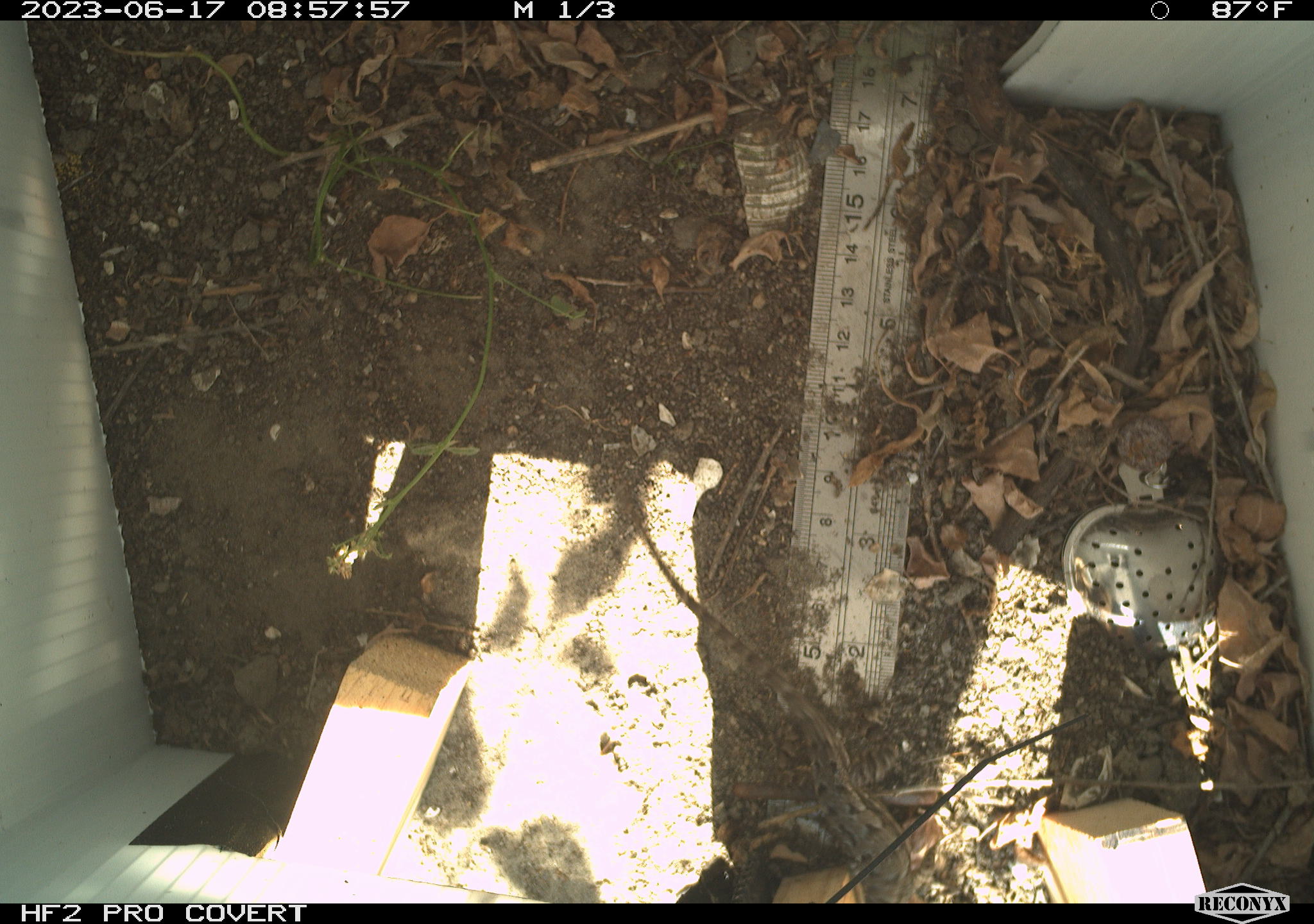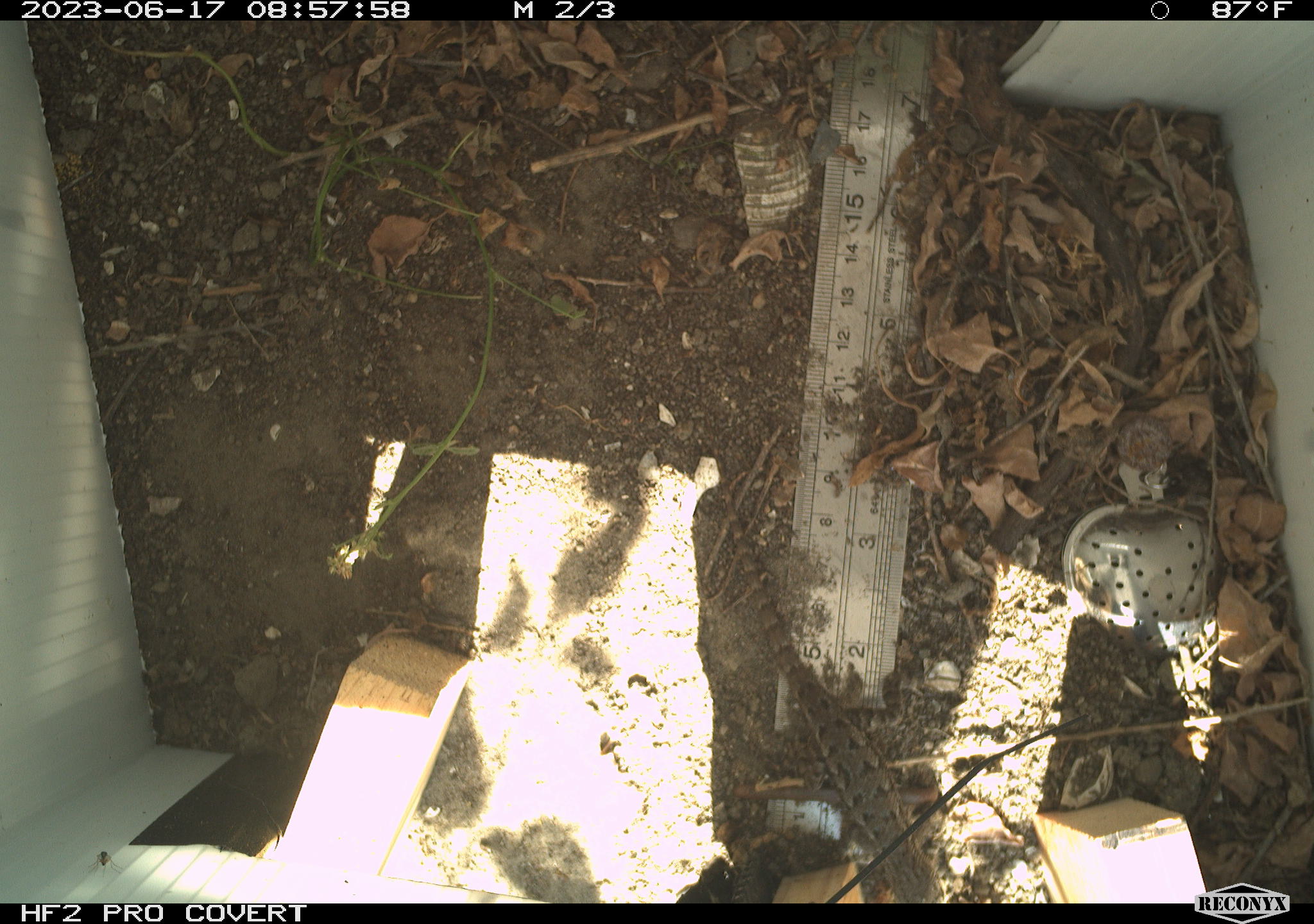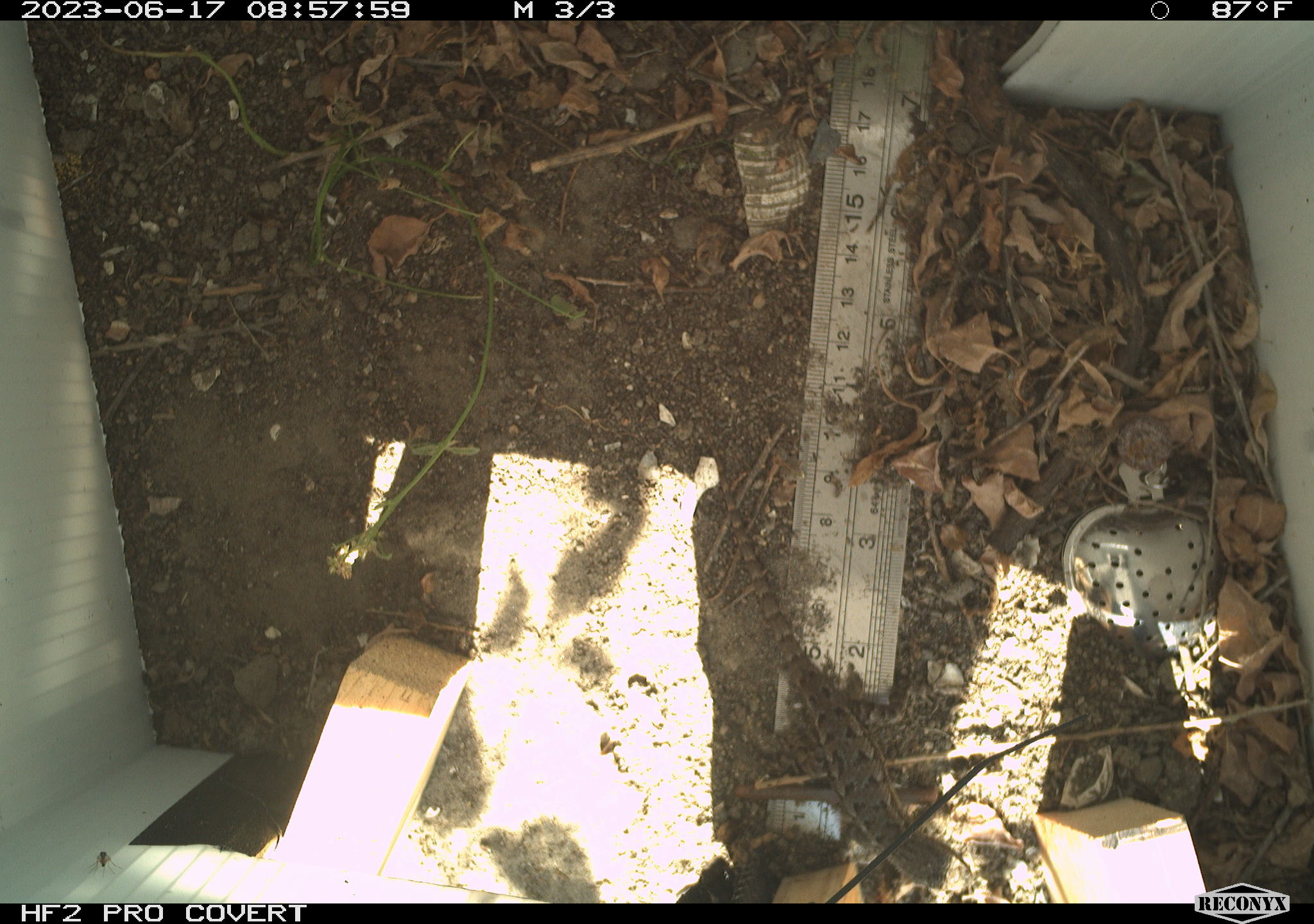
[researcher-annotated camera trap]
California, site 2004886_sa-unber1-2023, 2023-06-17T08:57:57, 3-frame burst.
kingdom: Animalia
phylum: Chordata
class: Reptilia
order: Squamata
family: Phrynosomatidae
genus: Sceloporus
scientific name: Sceloporus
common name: spiny lizards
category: sceloporus species